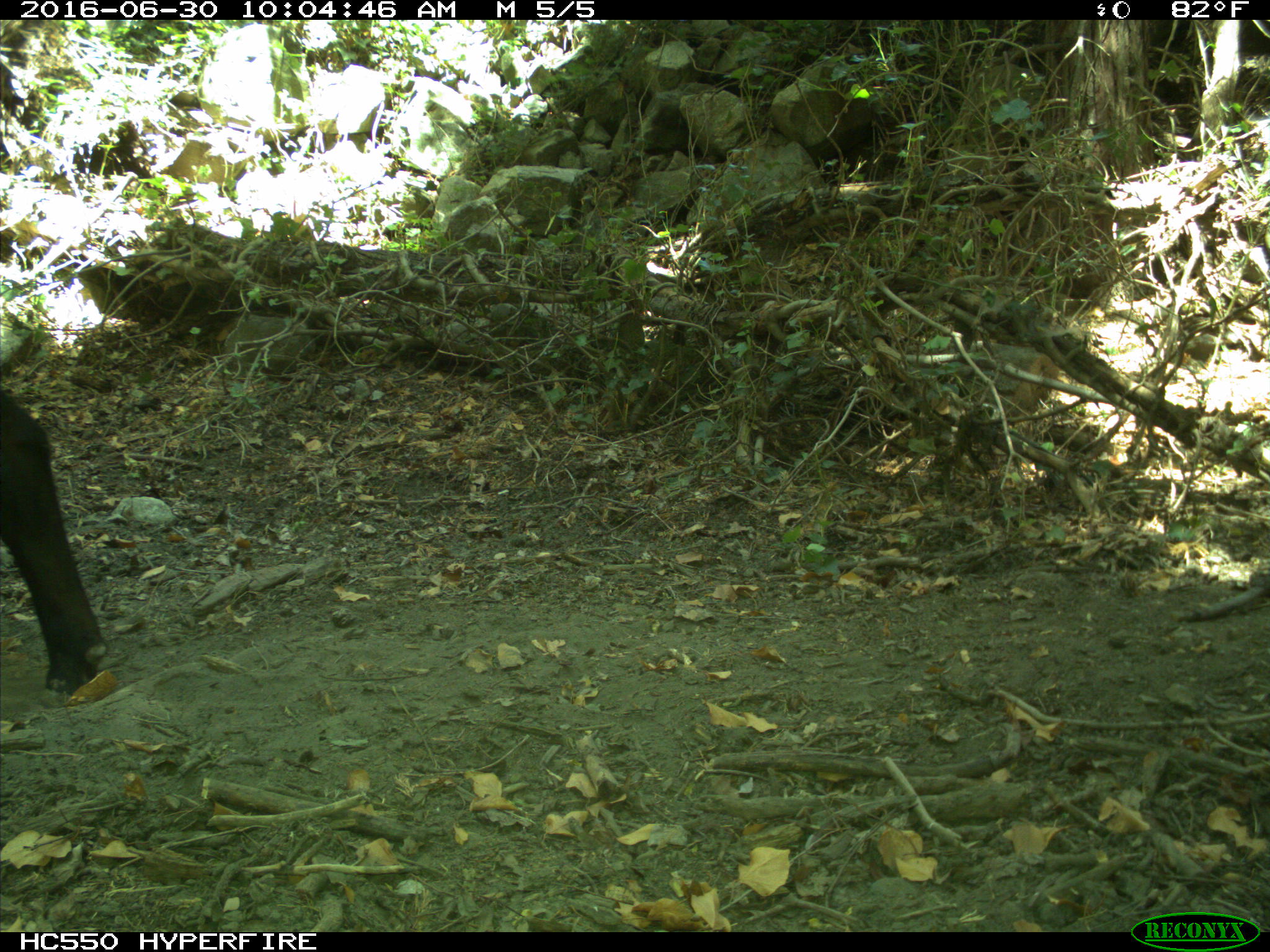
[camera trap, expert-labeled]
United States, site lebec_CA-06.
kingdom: Animalia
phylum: Chordata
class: Mammalia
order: Artiodactyla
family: Bovidae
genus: Bos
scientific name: Bos taurus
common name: domestic cow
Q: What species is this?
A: Bos taurus (domestic cow).